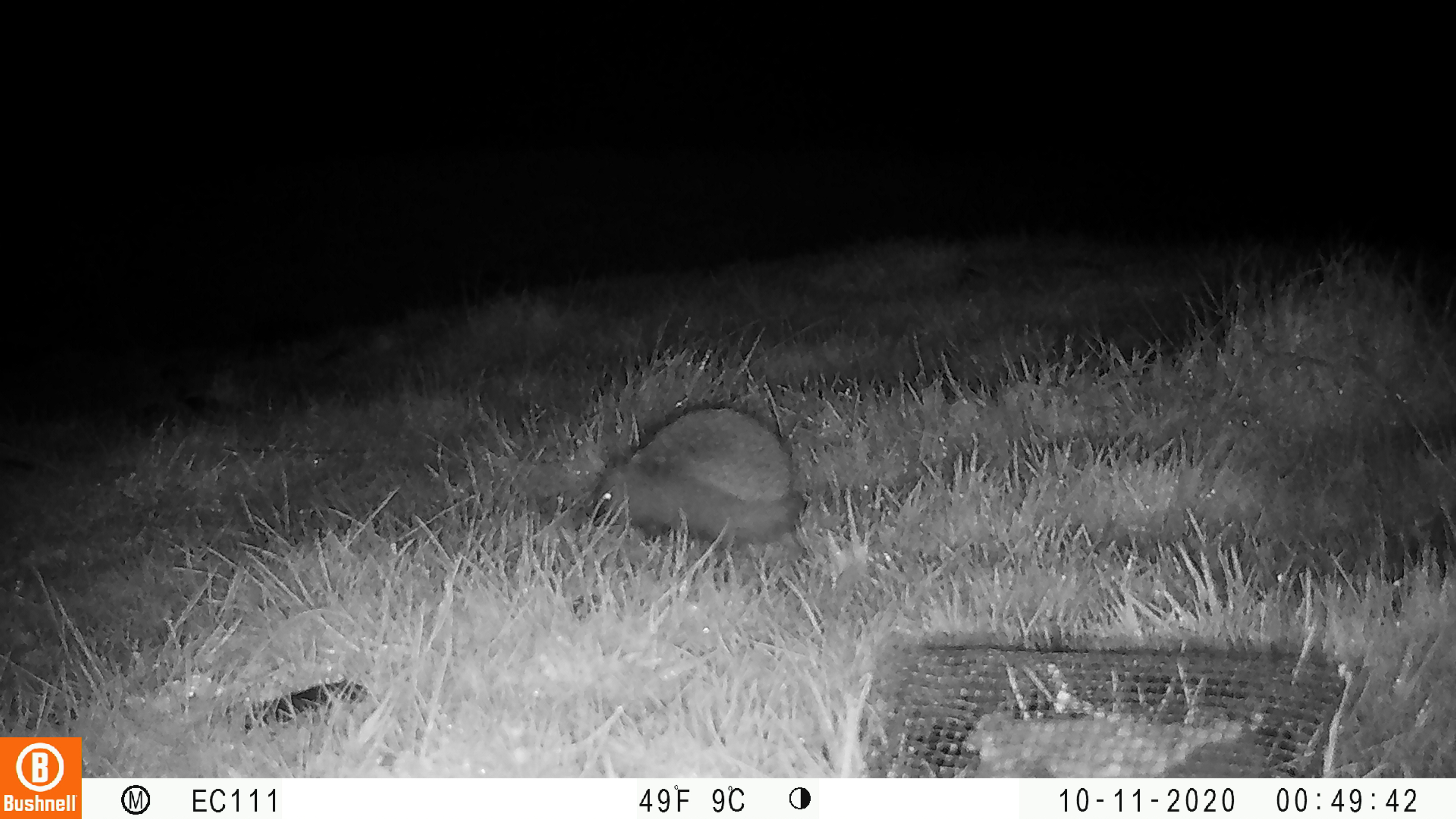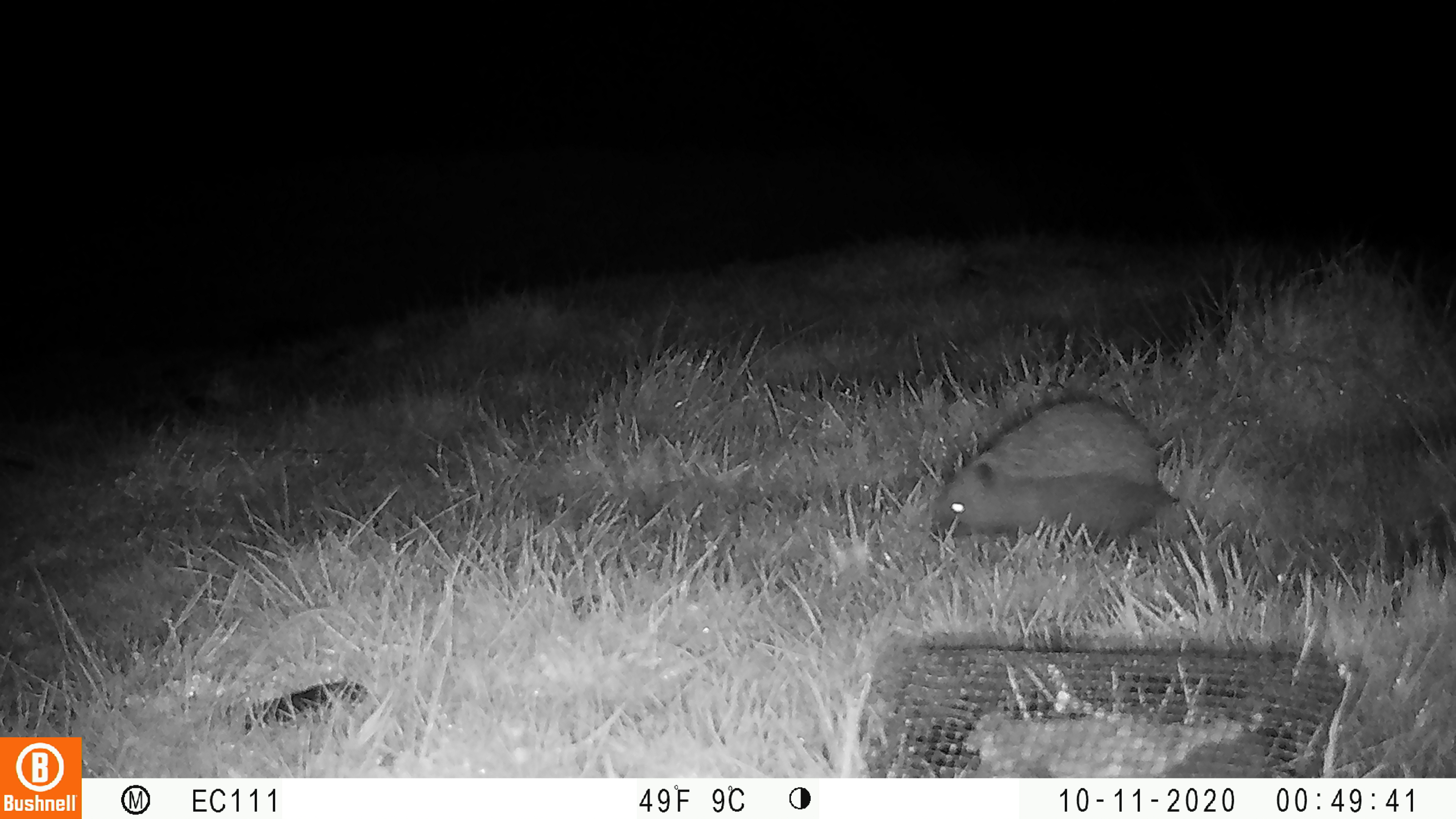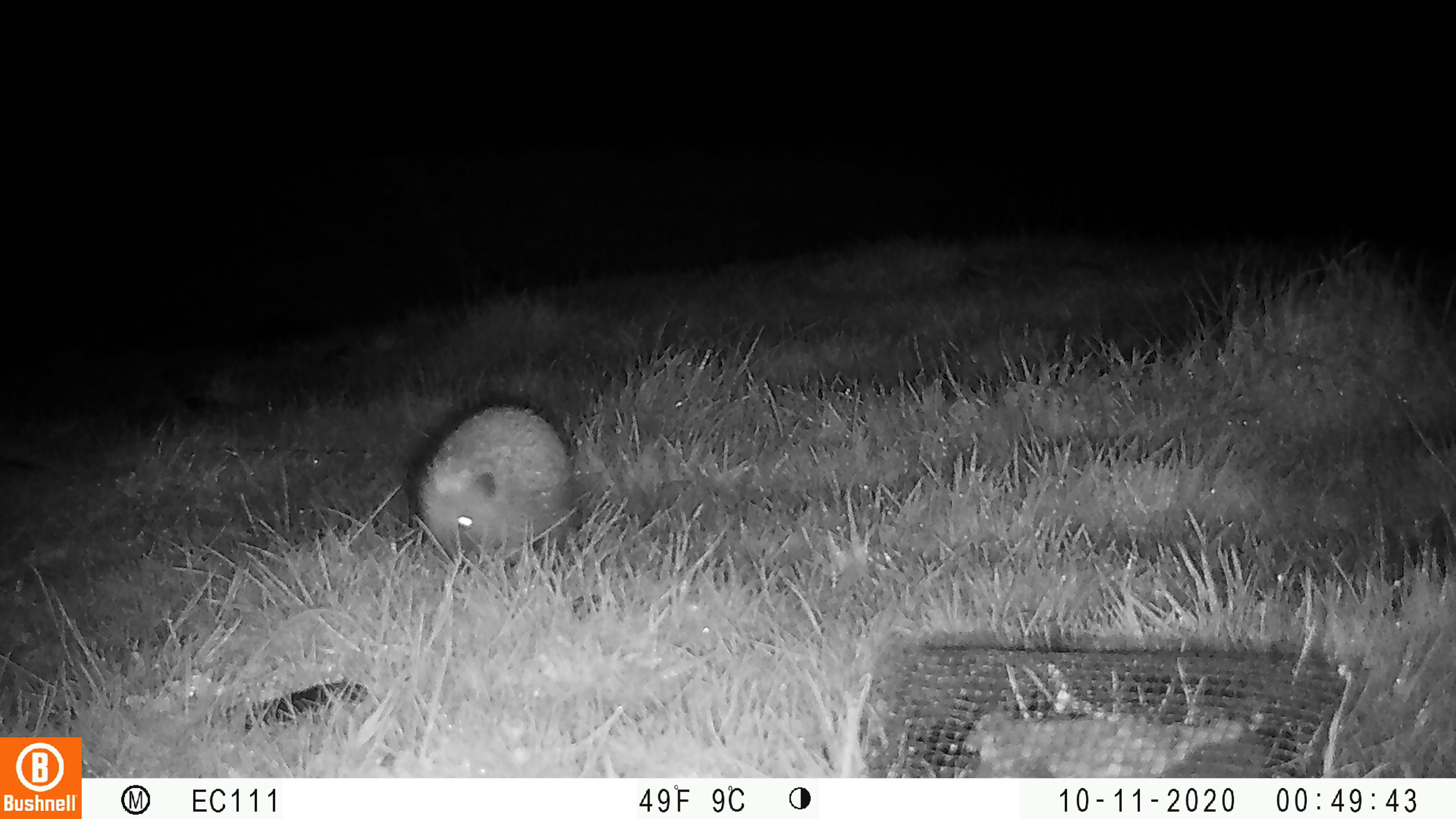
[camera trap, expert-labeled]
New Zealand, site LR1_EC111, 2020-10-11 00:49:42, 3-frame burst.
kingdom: Animalia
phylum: Chordata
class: Mammalia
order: Eulipotyphla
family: Erinaceidae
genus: Erinaceus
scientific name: Erinaceus europaeus europaeus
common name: european hedgehog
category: hedgehog